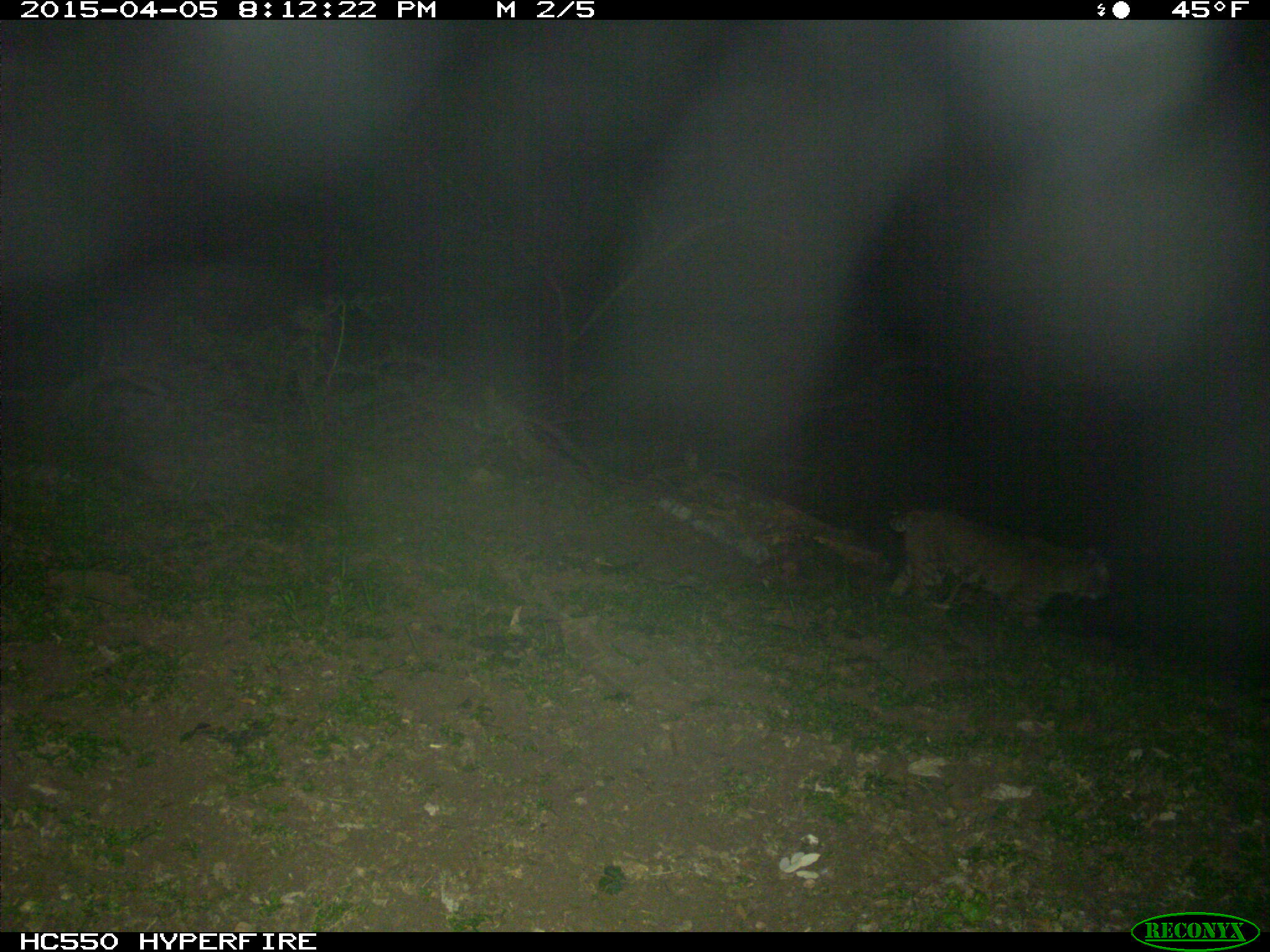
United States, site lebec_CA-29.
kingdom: Animalia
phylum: Chordata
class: Mammalia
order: Carnivora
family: Felidae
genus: Lynx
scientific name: Lynx rufus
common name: bobcat